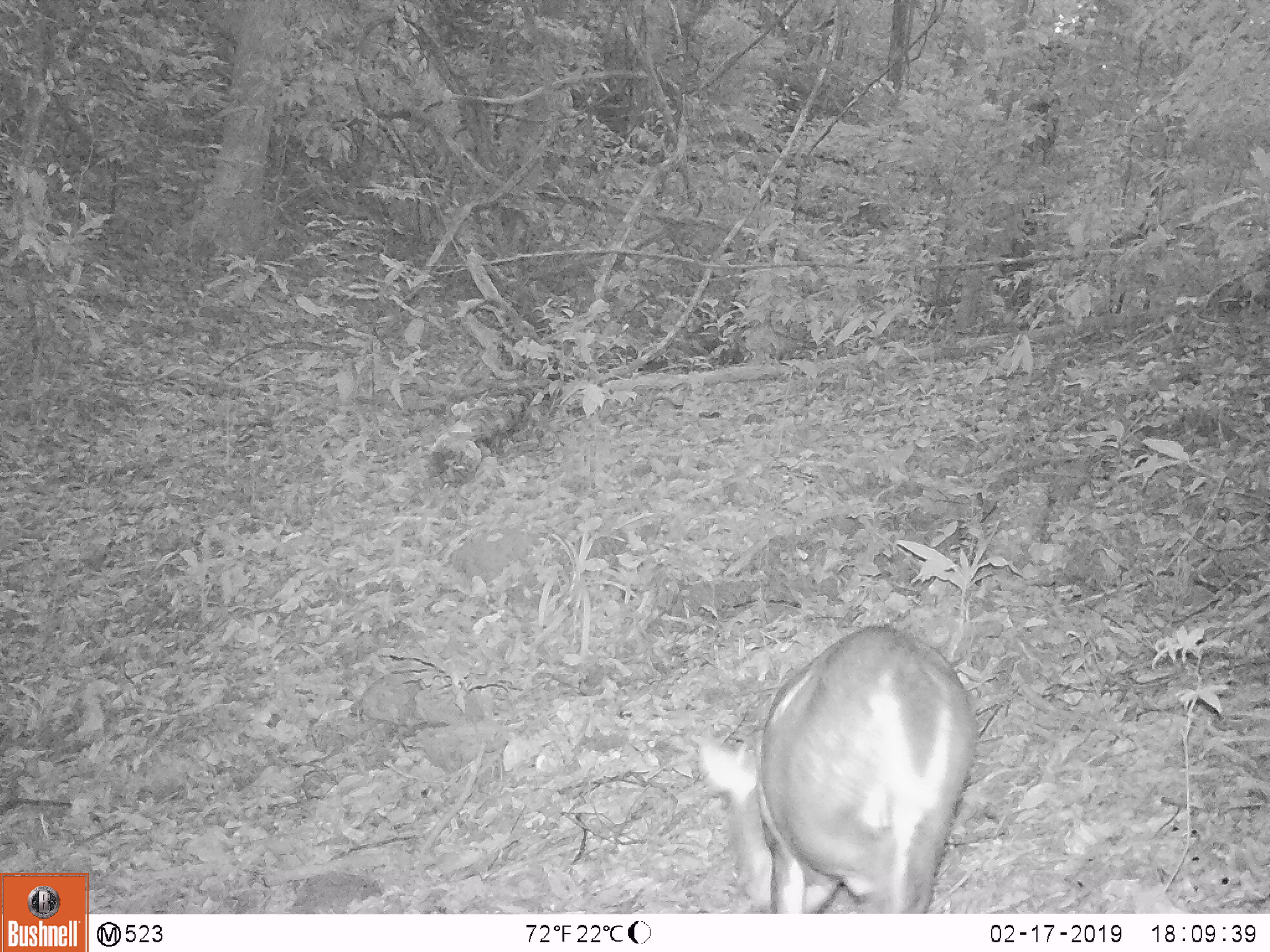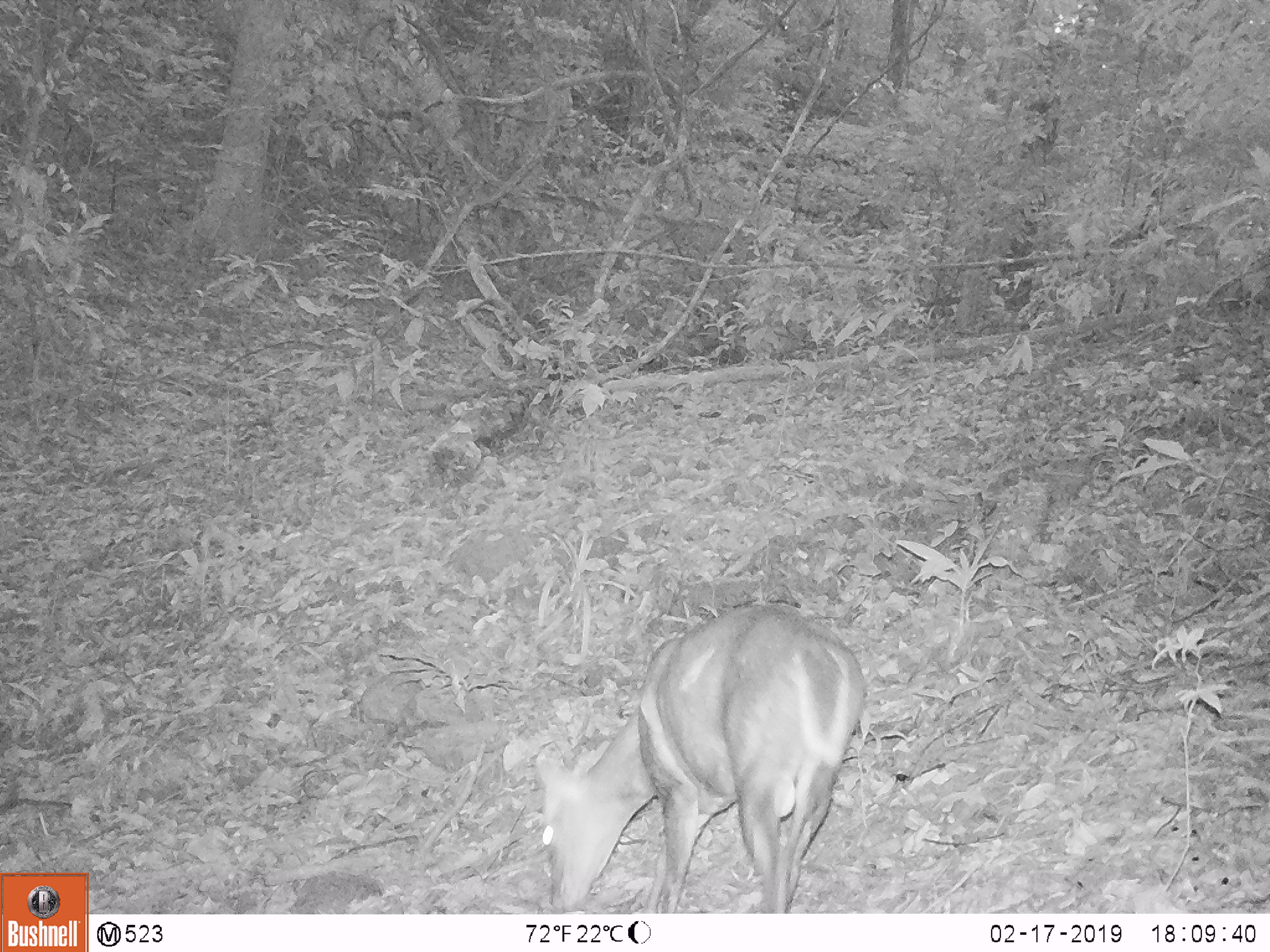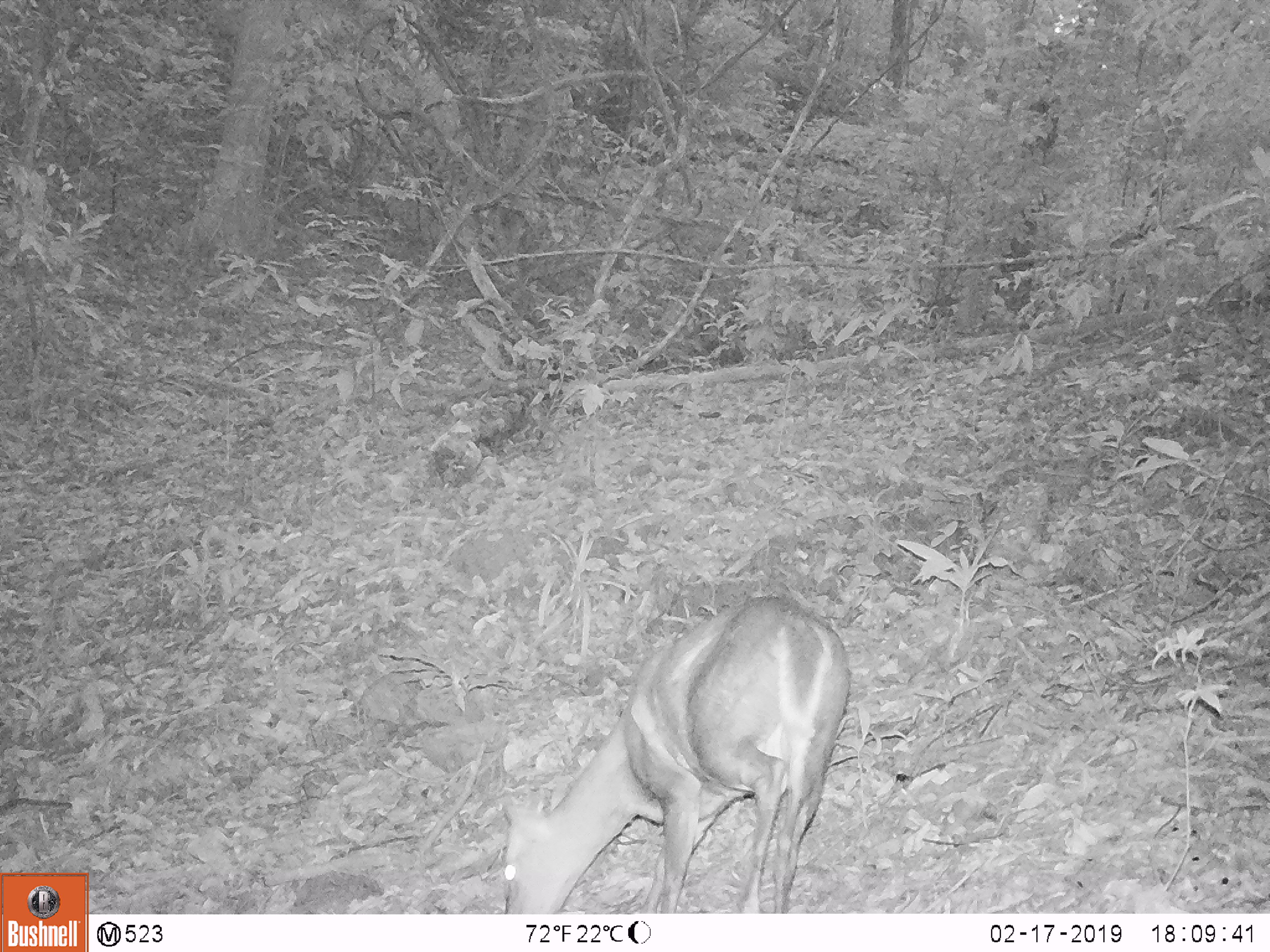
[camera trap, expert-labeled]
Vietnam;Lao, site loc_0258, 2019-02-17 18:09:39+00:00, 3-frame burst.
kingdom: Animalia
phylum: Chordata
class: Mammalia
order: Artiodactyla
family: Cervidae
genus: Muntiacus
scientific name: Muntiacus rooseveltorum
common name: roosevelt's muntjac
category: roosevelts muntjac group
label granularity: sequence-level